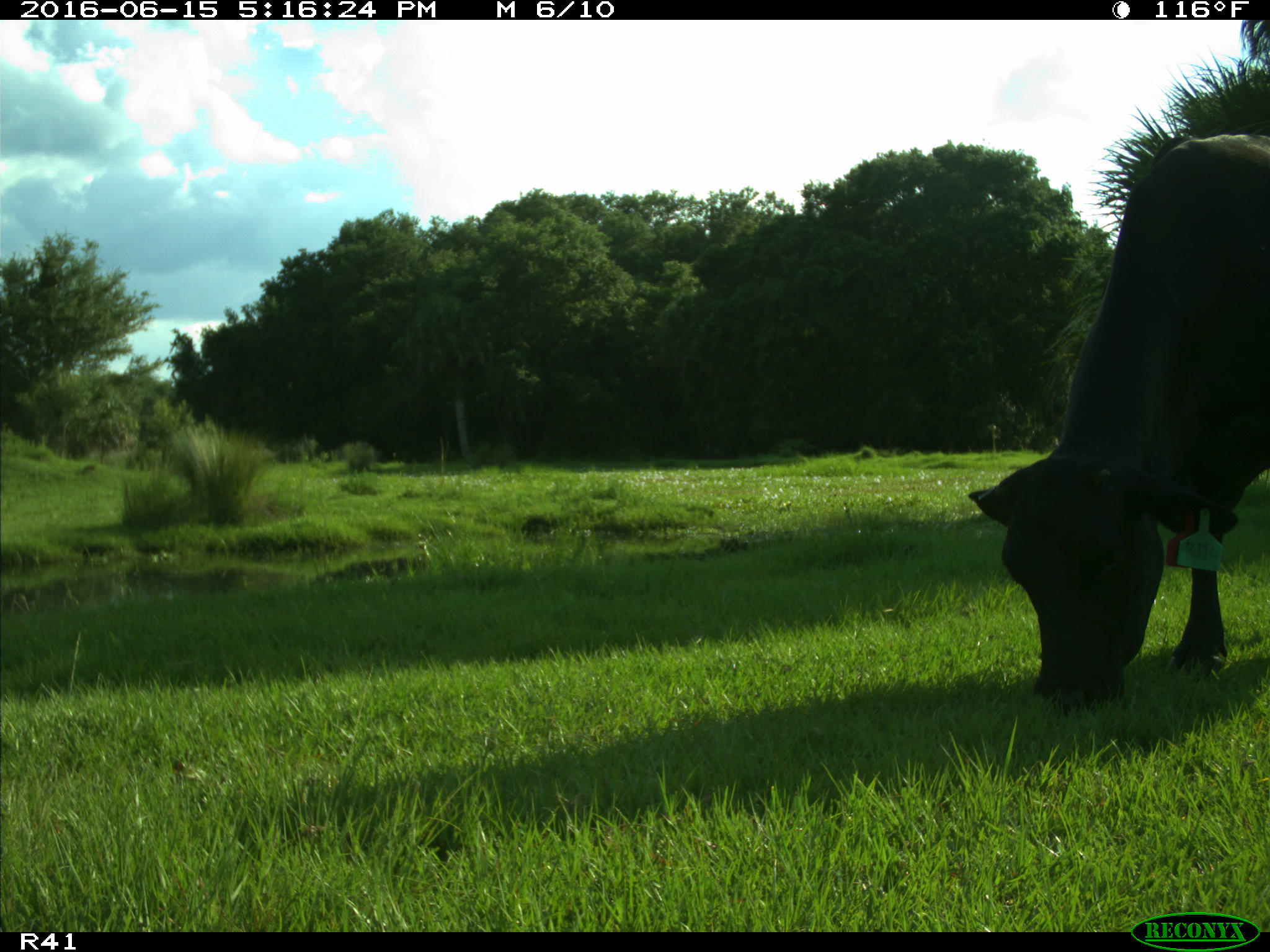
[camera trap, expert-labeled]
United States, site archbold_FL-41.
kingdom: Animalia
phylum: Chordata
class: Mammalia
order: Artiodactyla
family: Bovidae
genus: Bos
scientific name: Bos taurus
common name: domestic cow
Bos taurus (domestic cow).